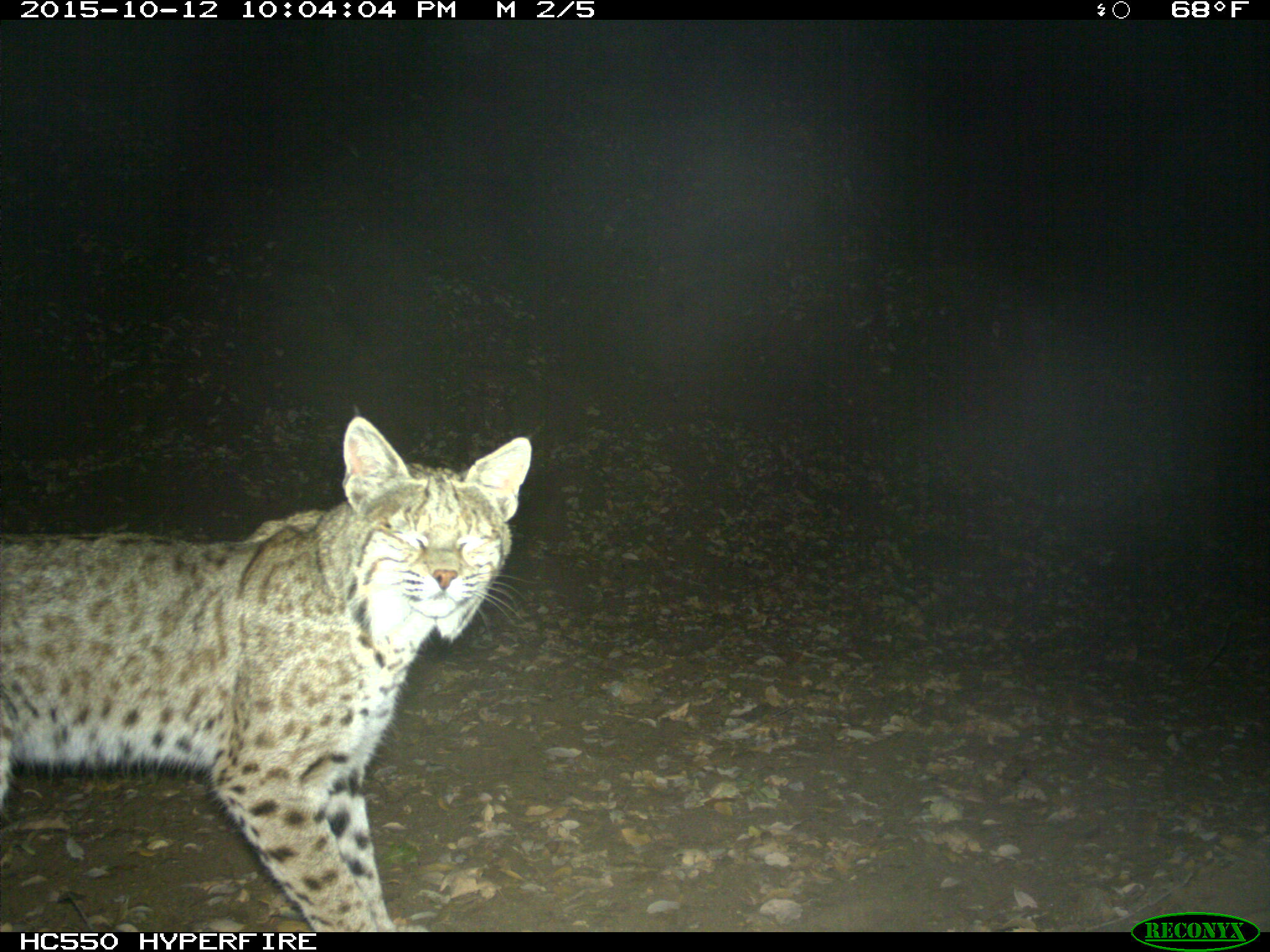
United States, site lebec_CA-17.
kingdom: Animalia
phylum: Chordata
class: Mammalia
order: Carnivora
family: Felidae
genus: Lynx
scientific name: Lynx rufus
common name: bobcat